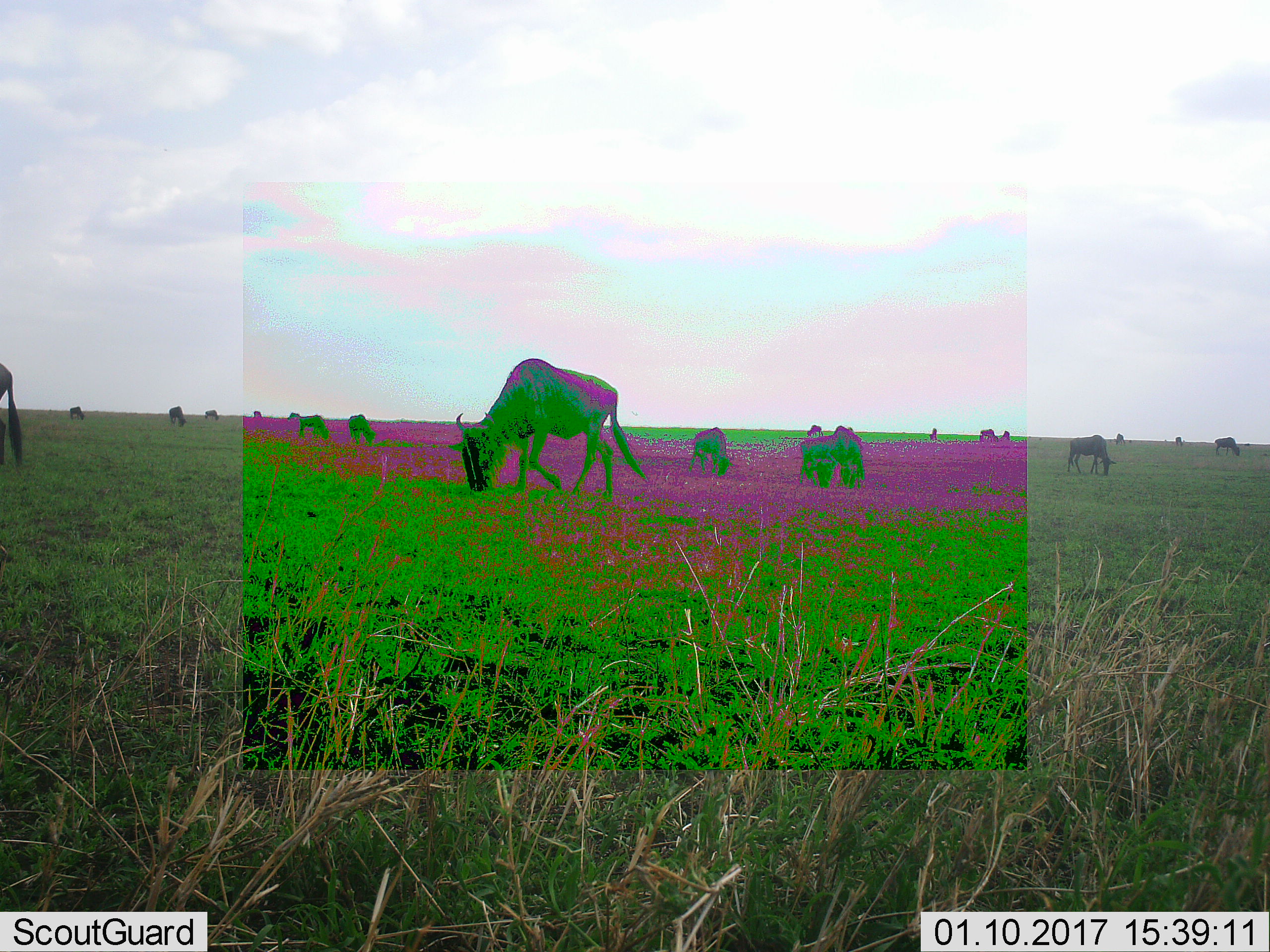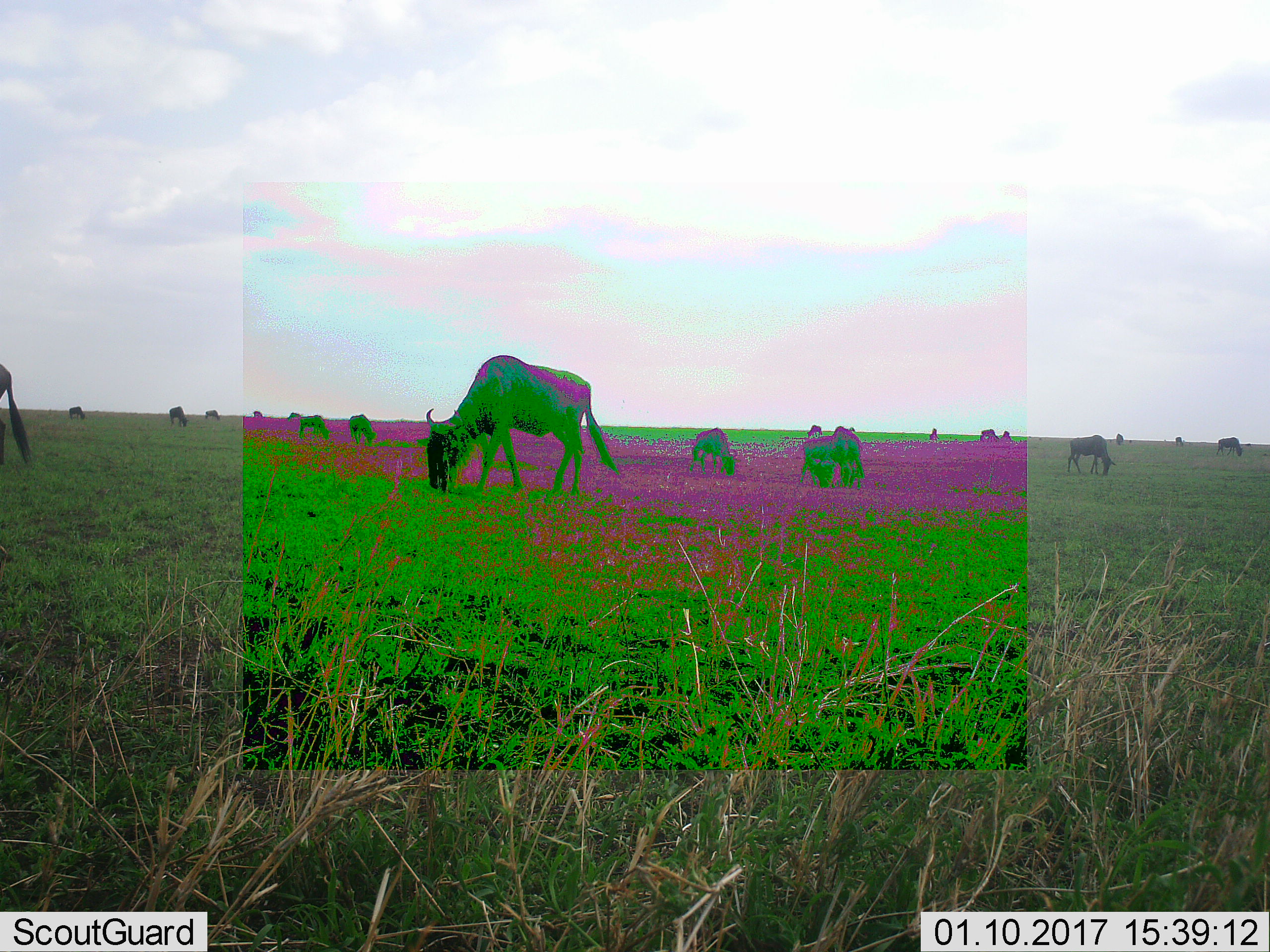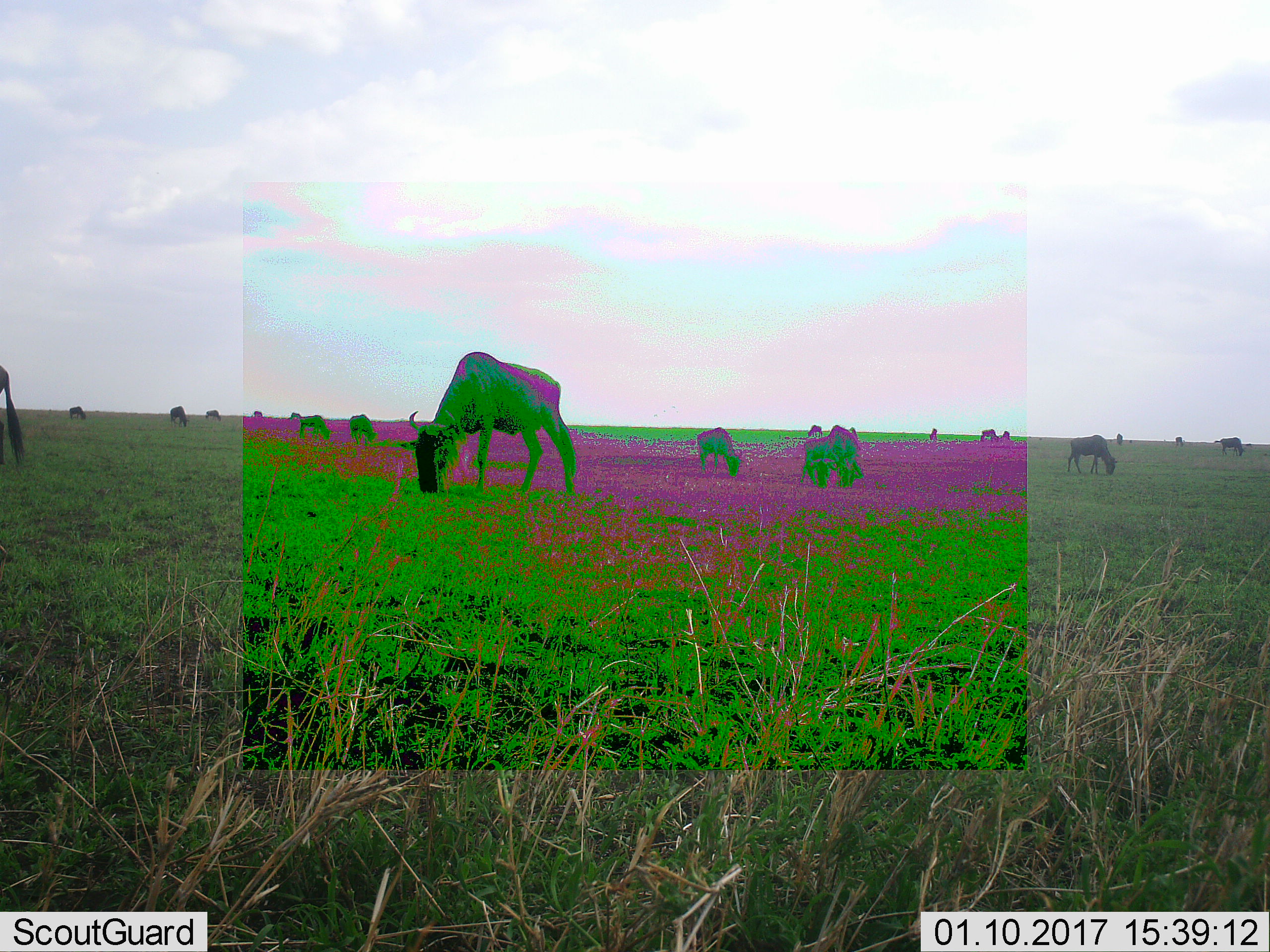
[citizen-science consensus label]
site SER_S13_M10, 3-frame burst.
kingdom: Animalia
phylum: Chordata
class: Mammalia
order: Artiodactyla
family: Bovidae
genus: Connochaetes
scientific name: Connochaetes taurinus taurinus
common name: blue wildebeest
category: wildebeestblue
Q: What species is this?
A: Wildebeestblue (blue wildebeest) (Connochaetes taurinus taurinus).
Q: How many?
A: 11-50.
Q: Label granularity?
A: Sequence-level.